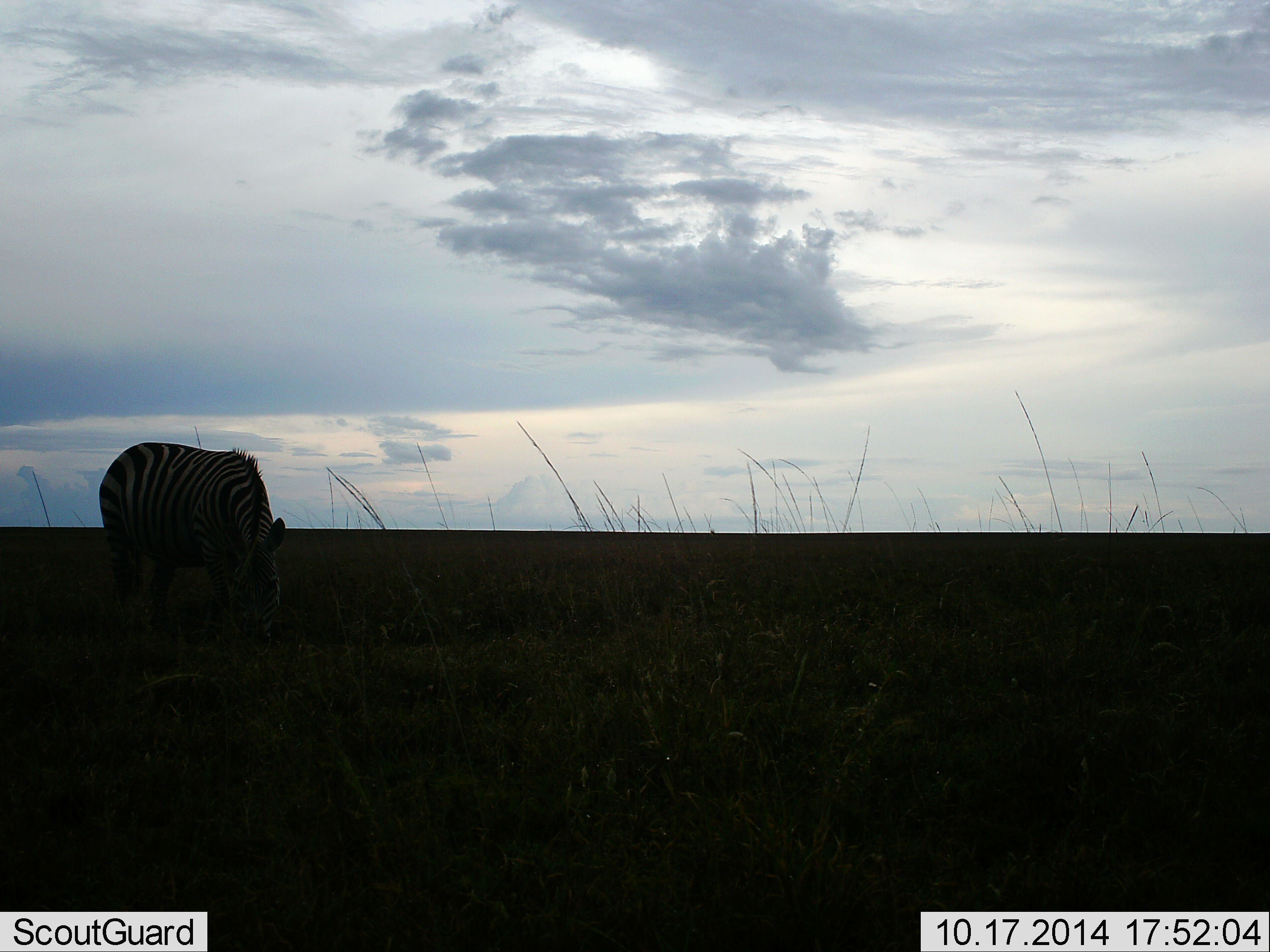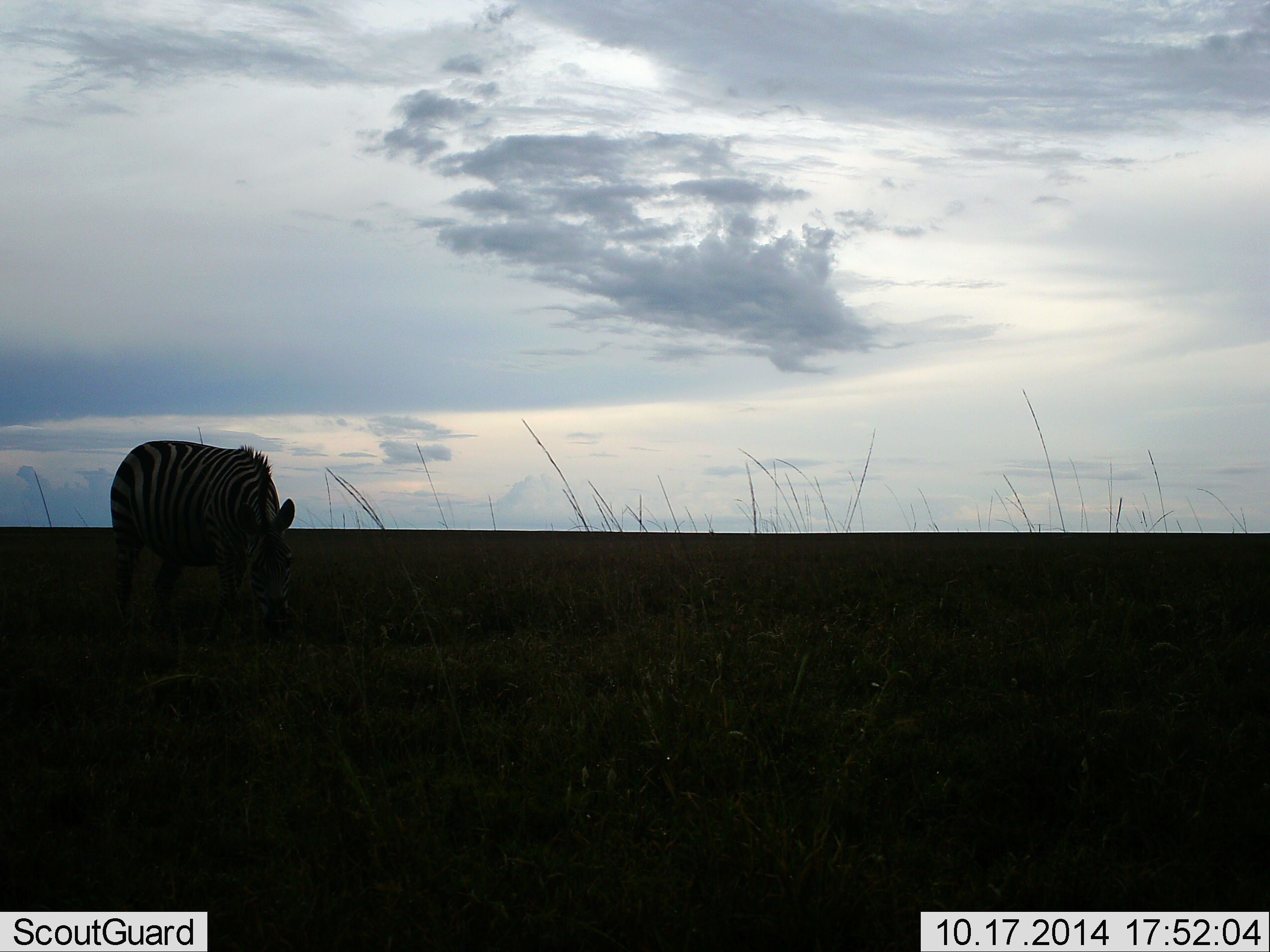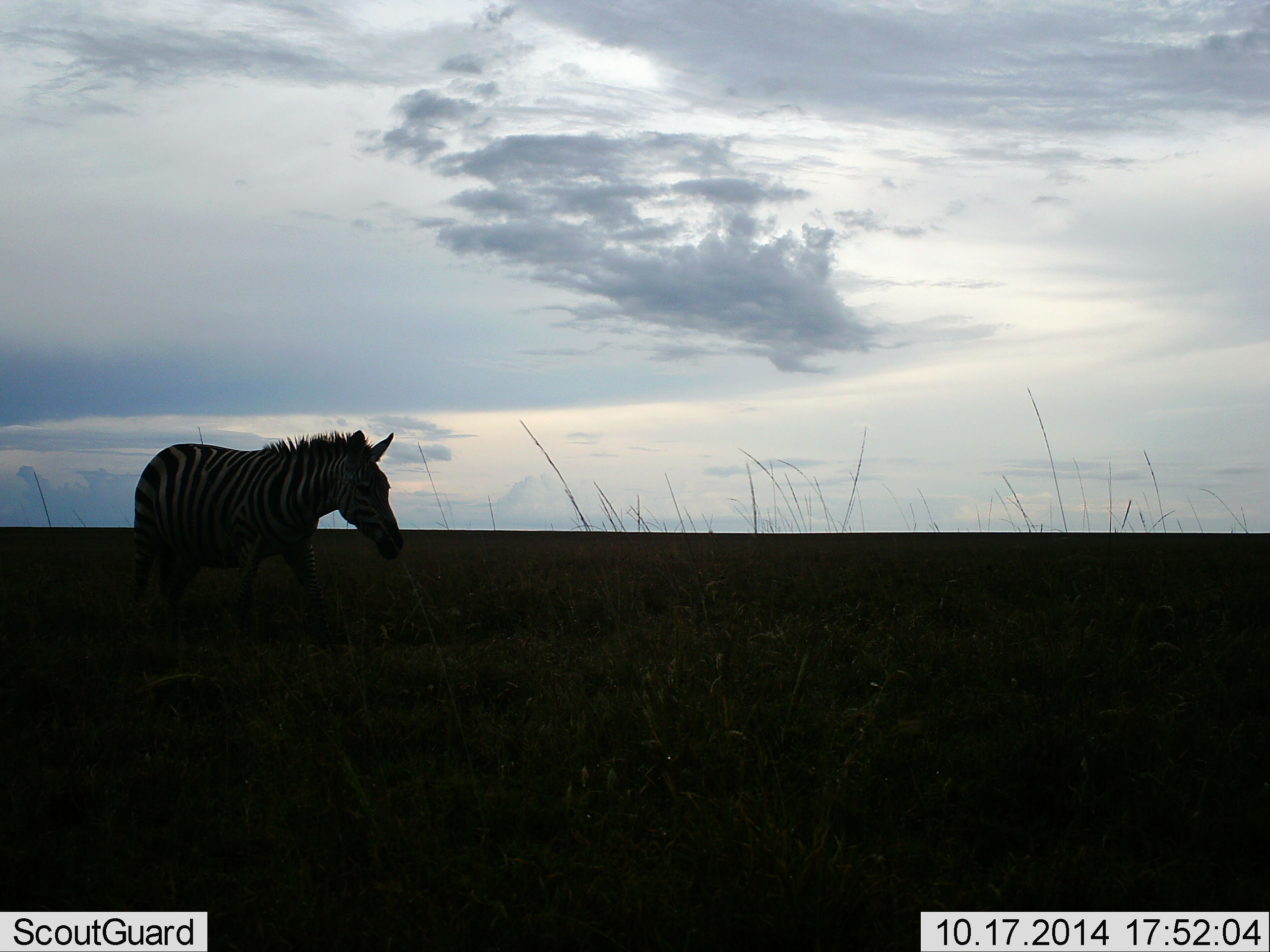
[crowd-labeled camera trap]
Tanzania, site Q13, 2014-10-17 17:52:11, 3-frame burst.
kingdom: Animalia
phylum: Chordata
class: Mammalia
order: Perissodactyla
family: Equidae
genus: Equus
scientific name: Equus quagga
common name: plains zebra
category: zebra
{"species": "zebra (plains zebra) (Equus quagga)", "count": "1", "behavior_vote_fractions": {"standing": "30%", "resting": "0%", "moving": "30%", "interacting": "0%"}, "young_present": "0%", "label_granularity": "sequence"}